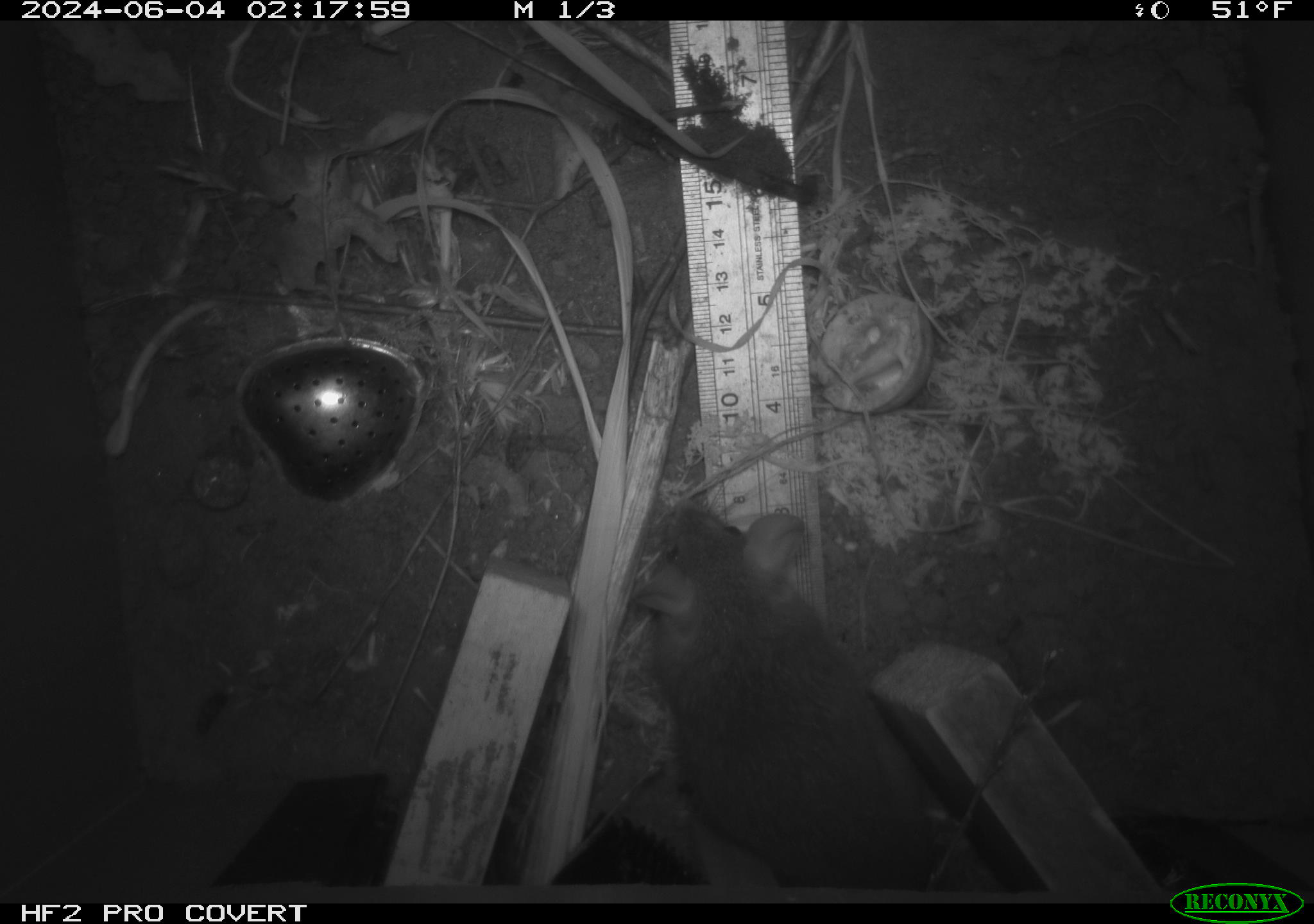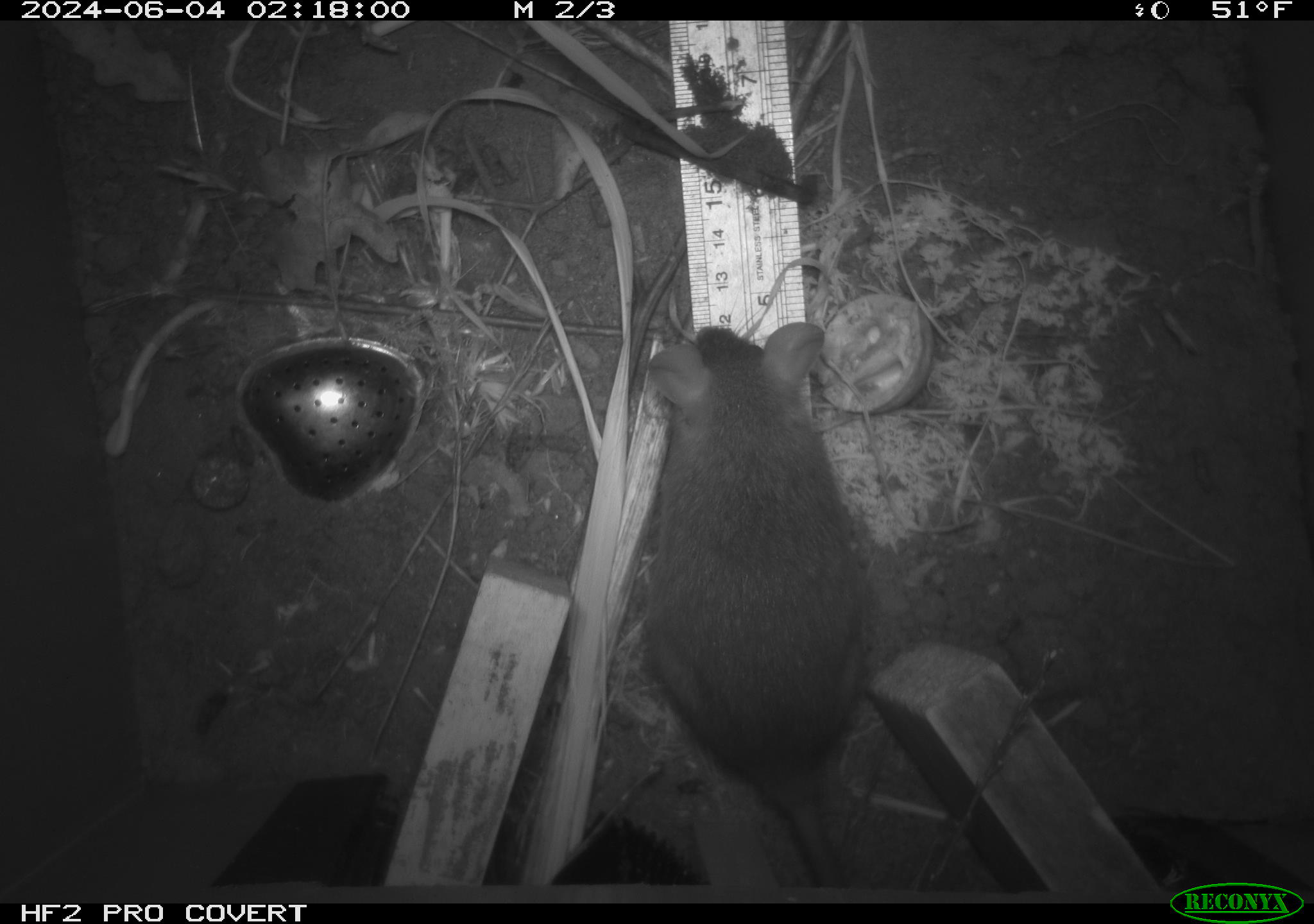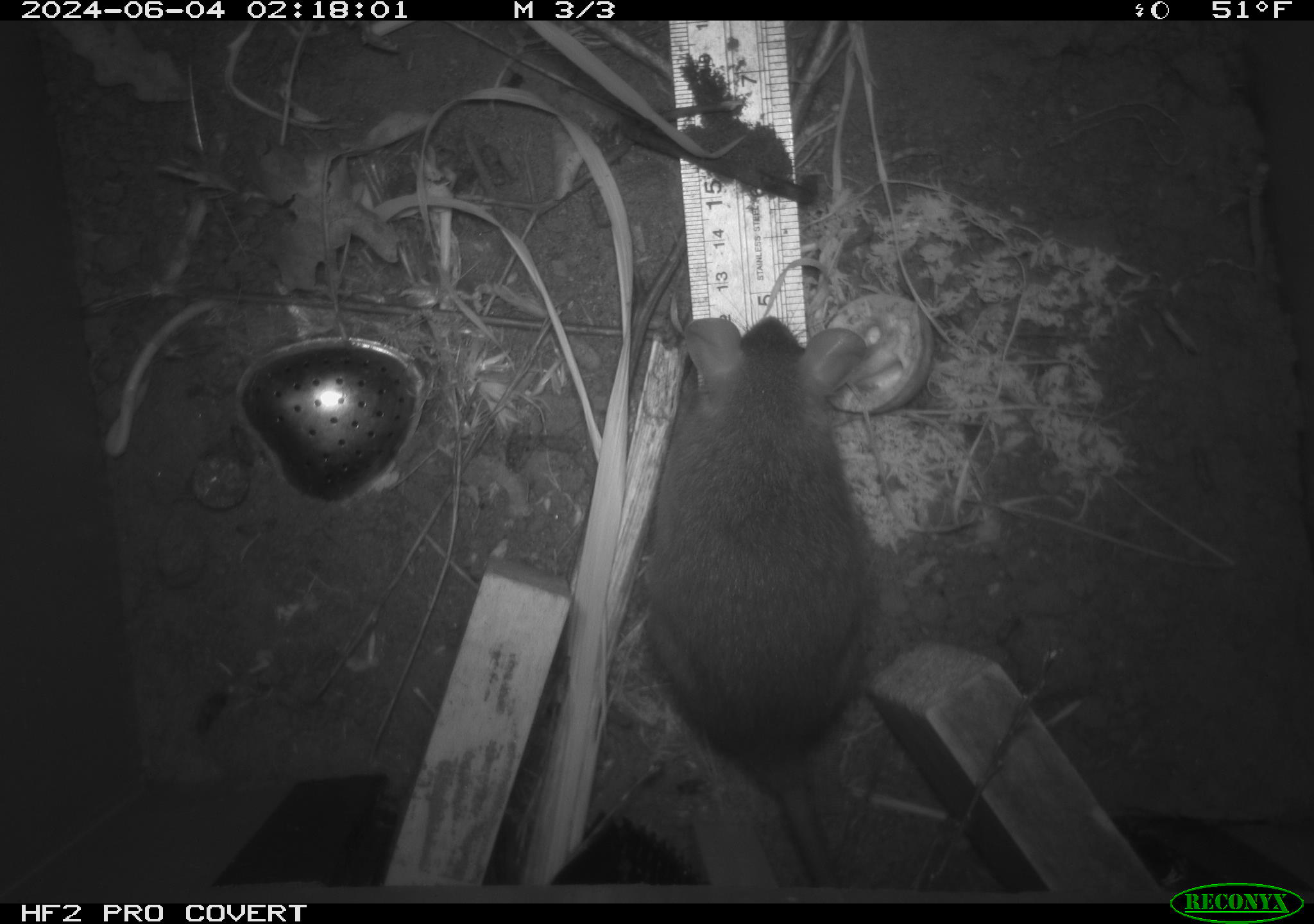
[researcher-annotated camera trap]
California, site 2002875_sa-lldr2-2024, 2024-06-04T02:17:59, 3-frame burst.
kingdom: Animalia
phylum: Chordata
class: Mammalia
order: Rodentia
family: Muridae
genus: Rattus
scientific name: Rattus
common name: rat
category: rattus species